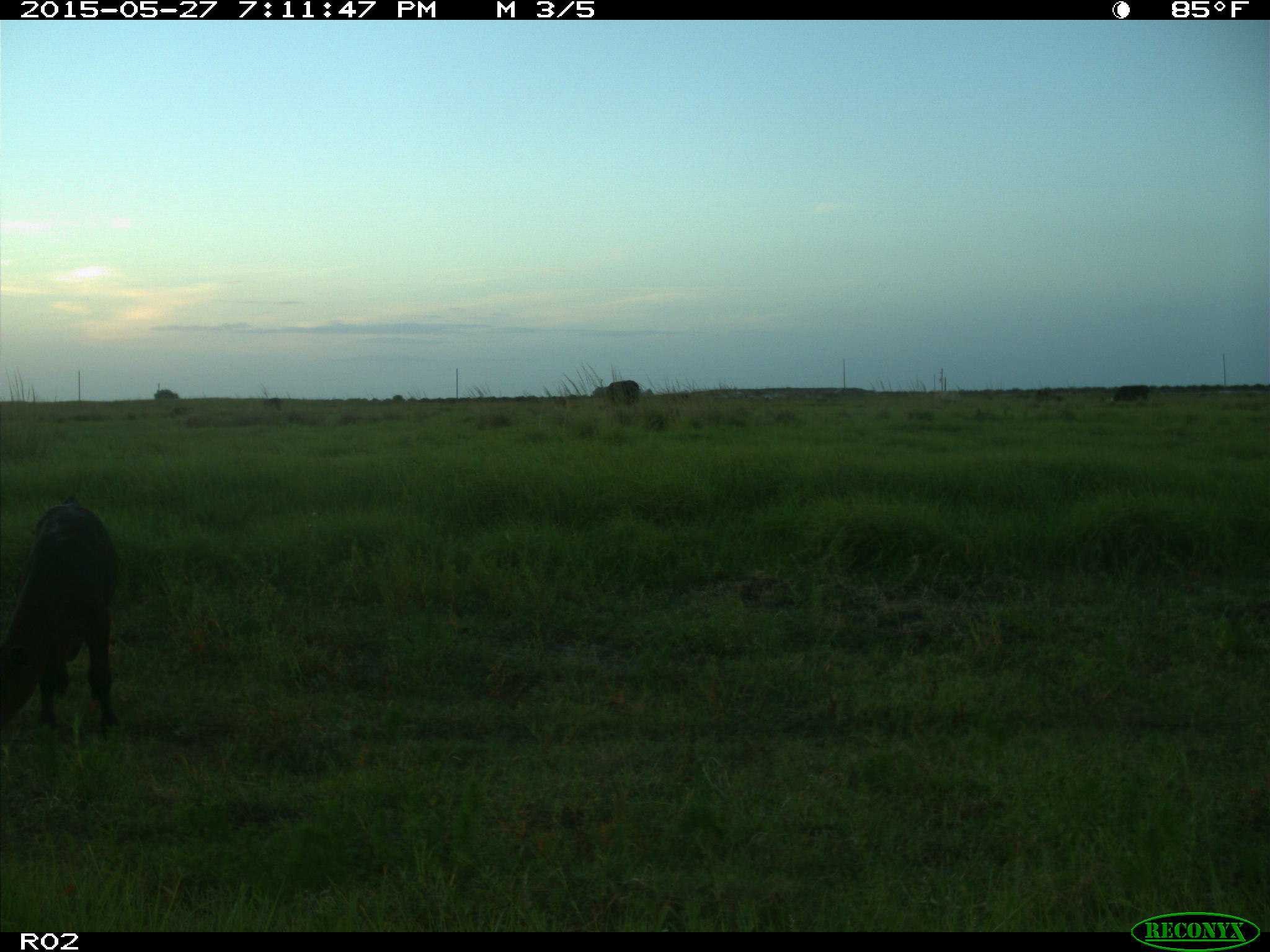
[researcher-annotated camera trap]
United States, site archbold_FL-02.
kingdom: Animalia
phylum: Chordata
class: Mammalia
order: Artiodactyla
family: Bovidae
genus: Bos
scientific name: Bos taurus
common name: domestic cow